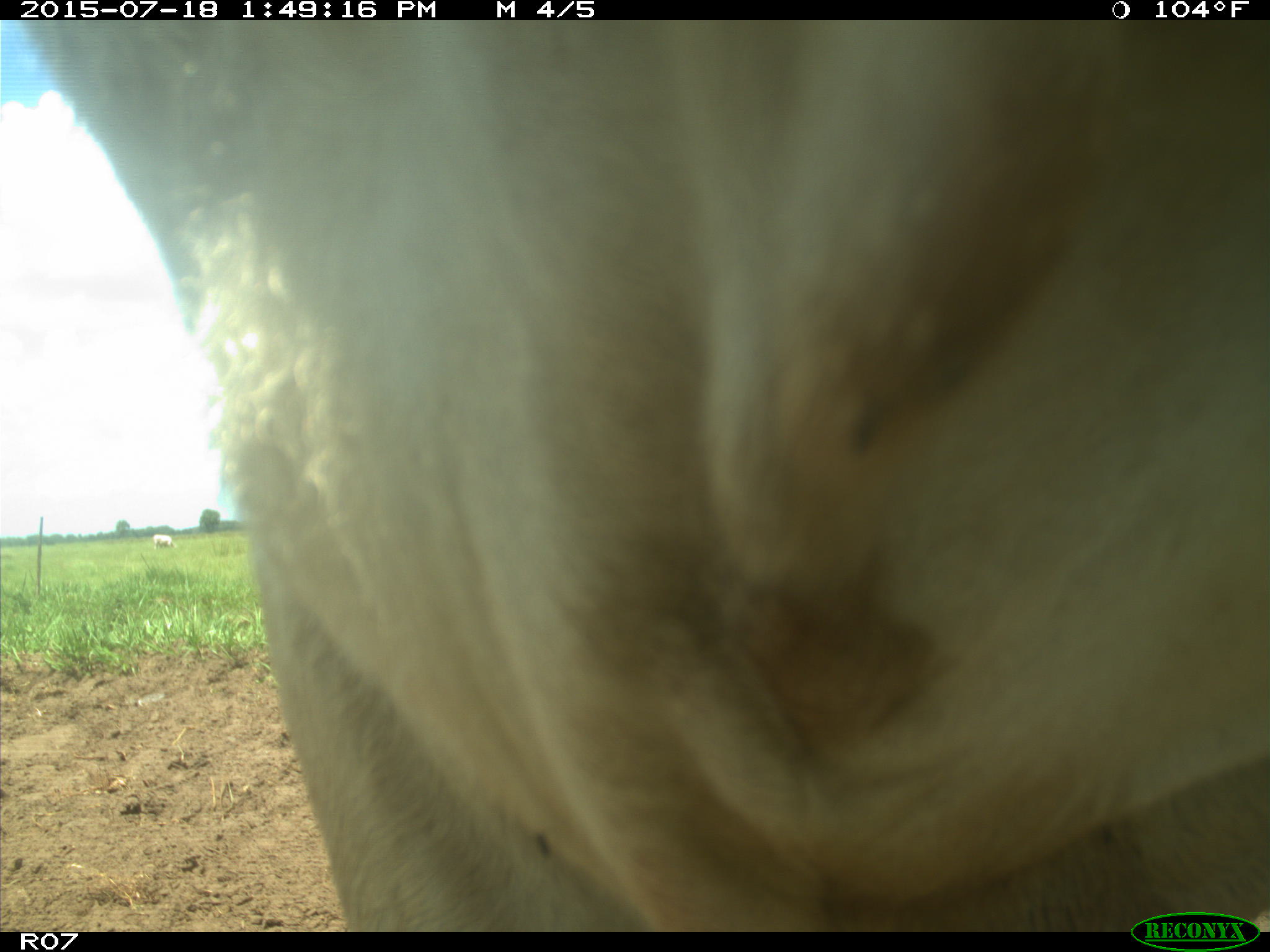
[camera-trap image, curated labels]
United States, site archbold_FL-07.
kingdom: Animalia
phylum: Chordata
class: Mammalia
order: Artiodactyla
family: Bovidae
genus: Bos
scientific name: Bos taurus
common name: domestic cow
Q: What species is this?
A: Bos taurus (domestic cow).